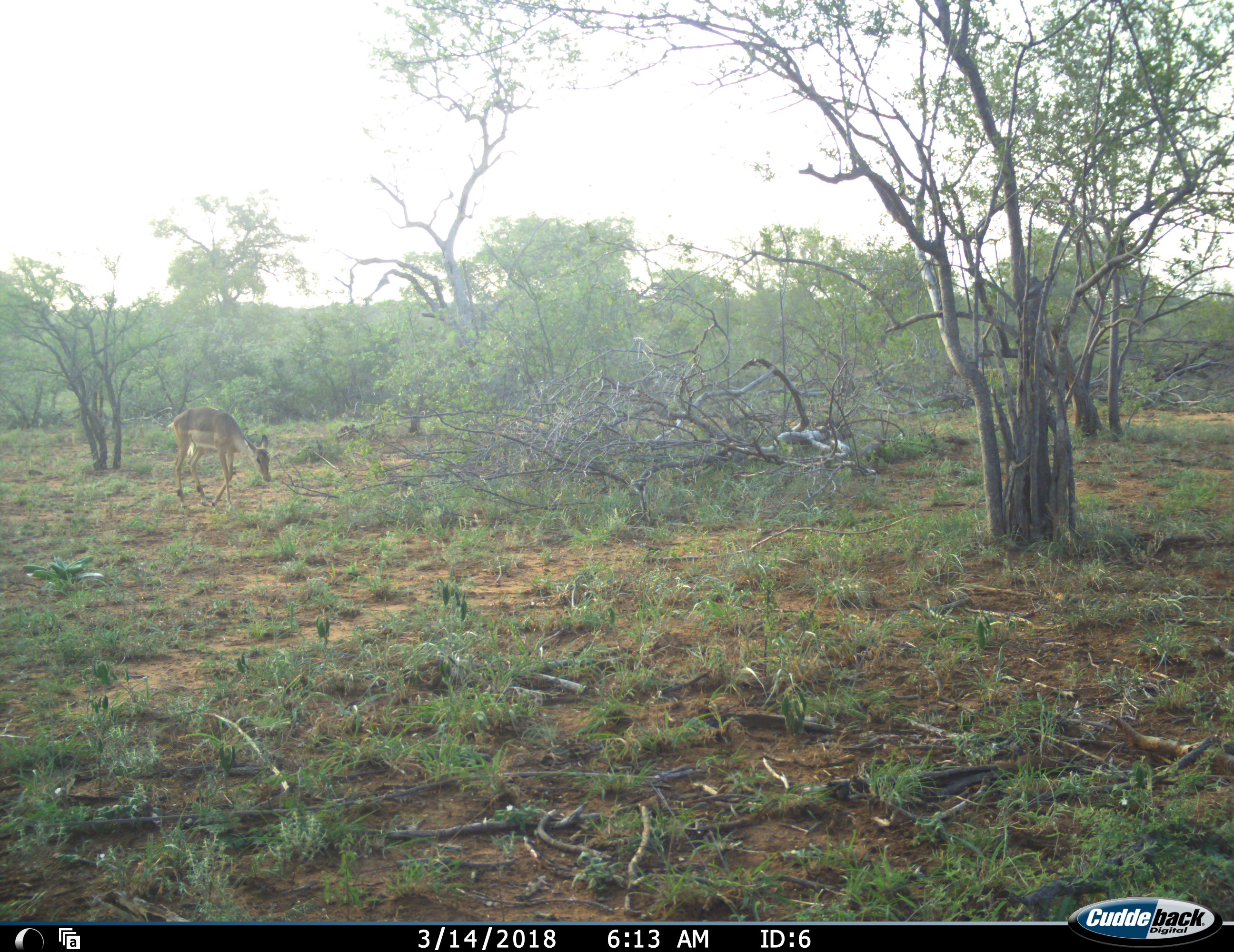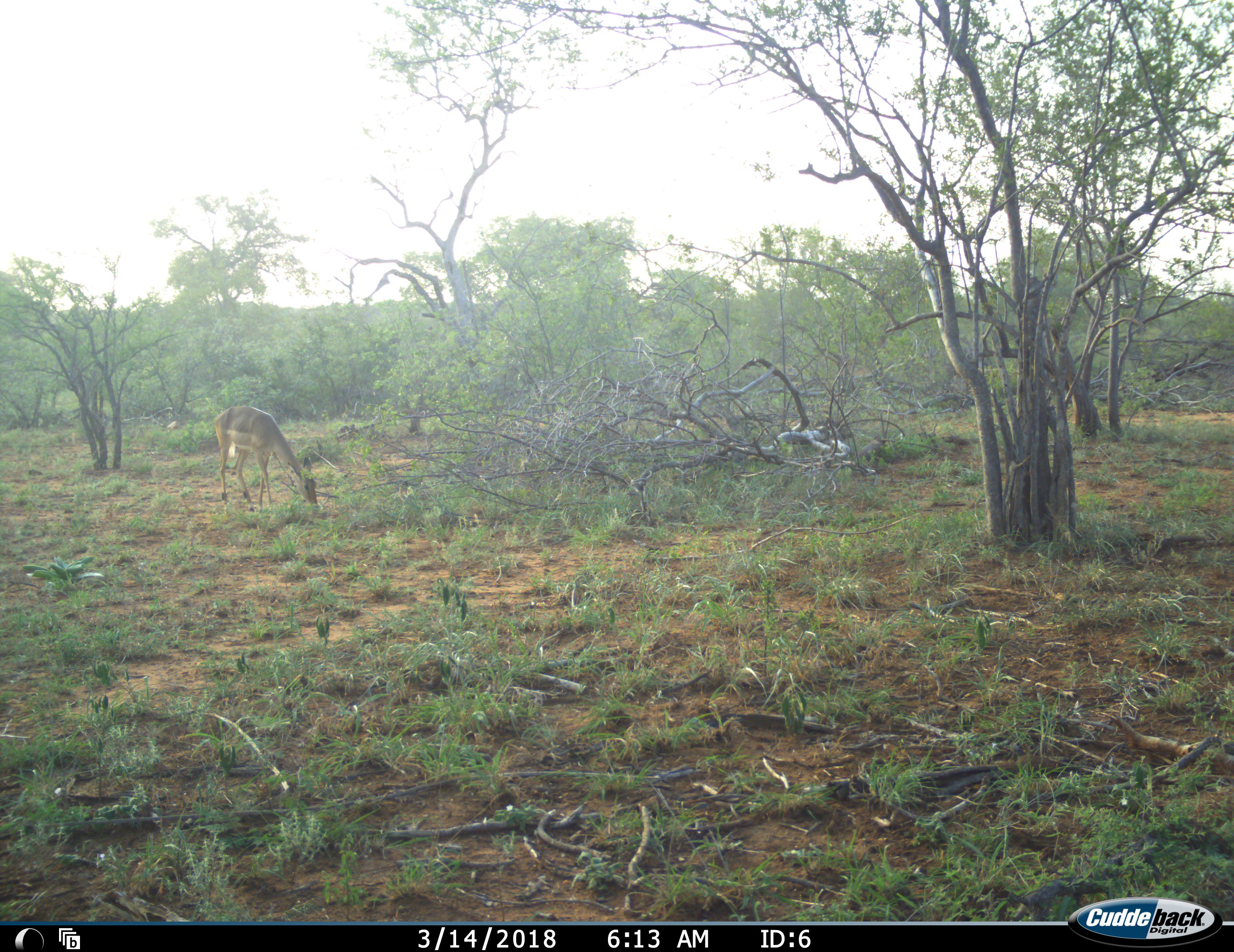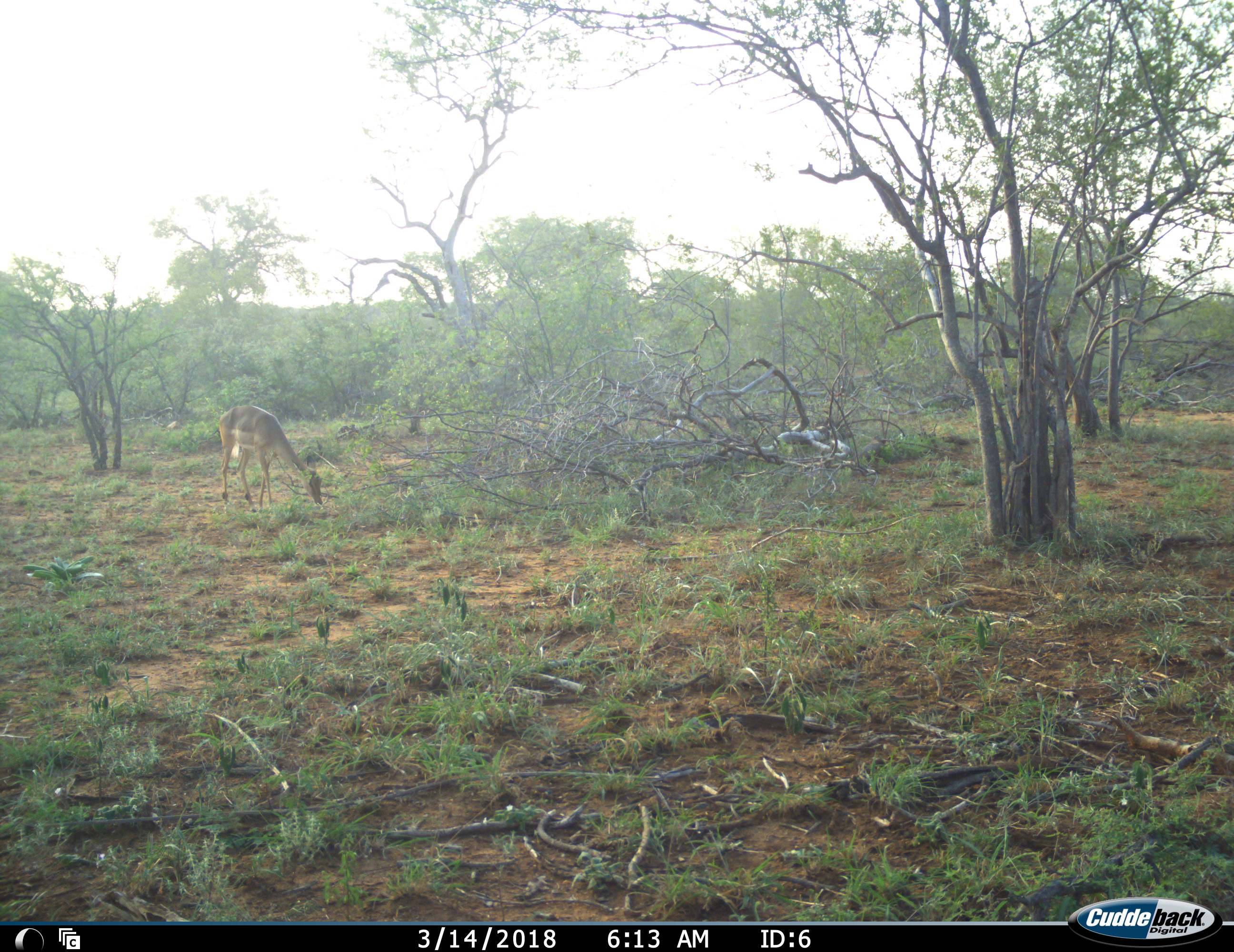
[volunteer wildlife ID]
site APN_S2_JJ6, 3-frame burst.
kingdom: Animalia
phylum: Chordata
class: Mammalia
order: Artiodactyla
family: Bovidae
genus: Aepyceros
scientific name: Aepyceros melampus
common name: impala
Impala (Aepyceros melampus), count 1. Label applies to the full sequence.